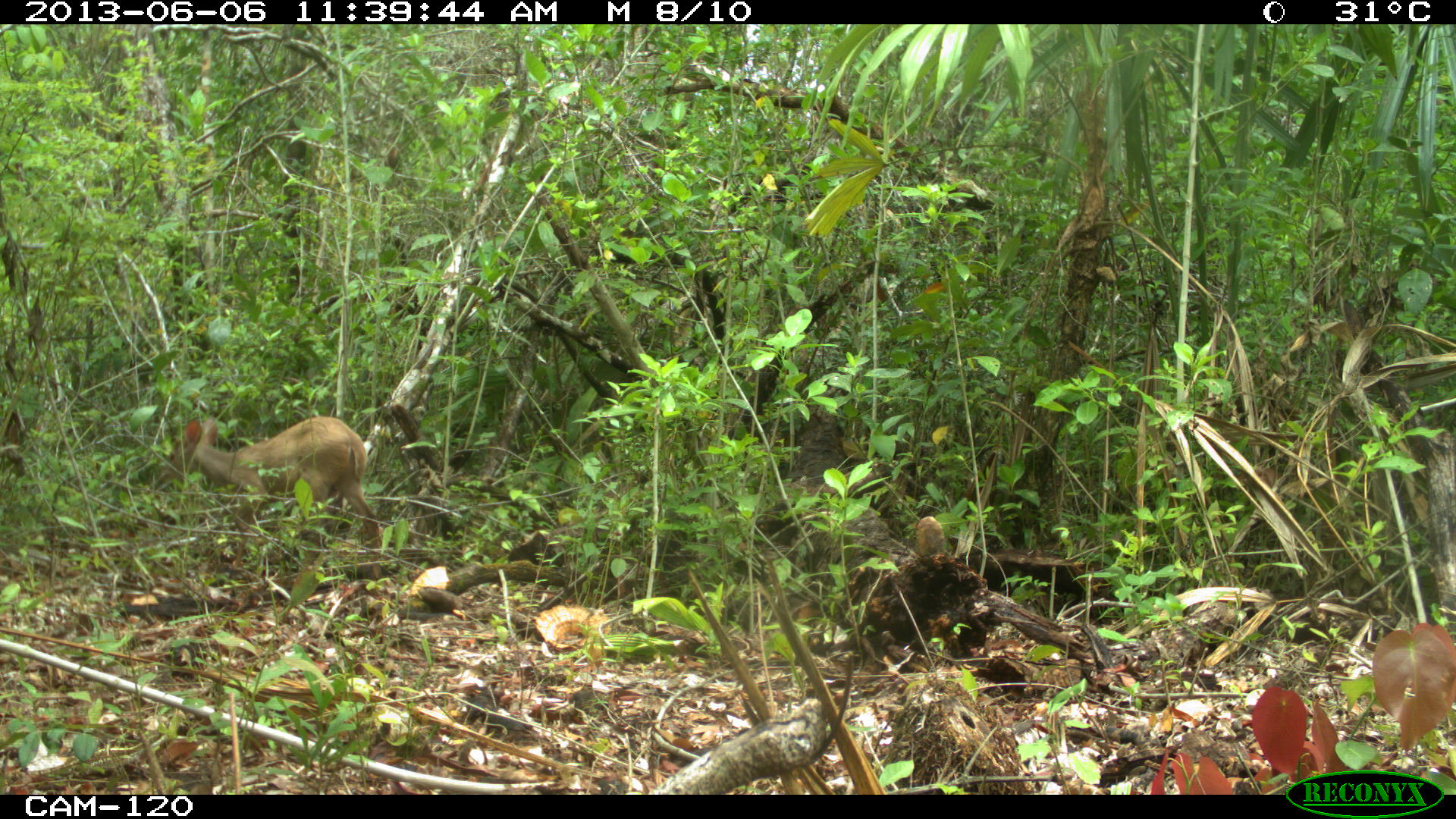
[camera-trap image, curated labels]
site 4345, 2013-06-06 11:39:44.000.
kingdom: Animalia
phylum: Chordata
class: Mammalia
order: Artiodactyla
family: Cervidae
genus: Odocoileus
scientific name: Odocoileus pandora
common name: yucatán brown brocket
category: mazama pandora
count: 1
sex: female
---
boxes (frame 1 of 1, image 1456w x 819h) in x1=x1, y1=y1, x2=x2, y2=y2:
mazama pandora: x1=158, y1=414, x2=383, y2=578